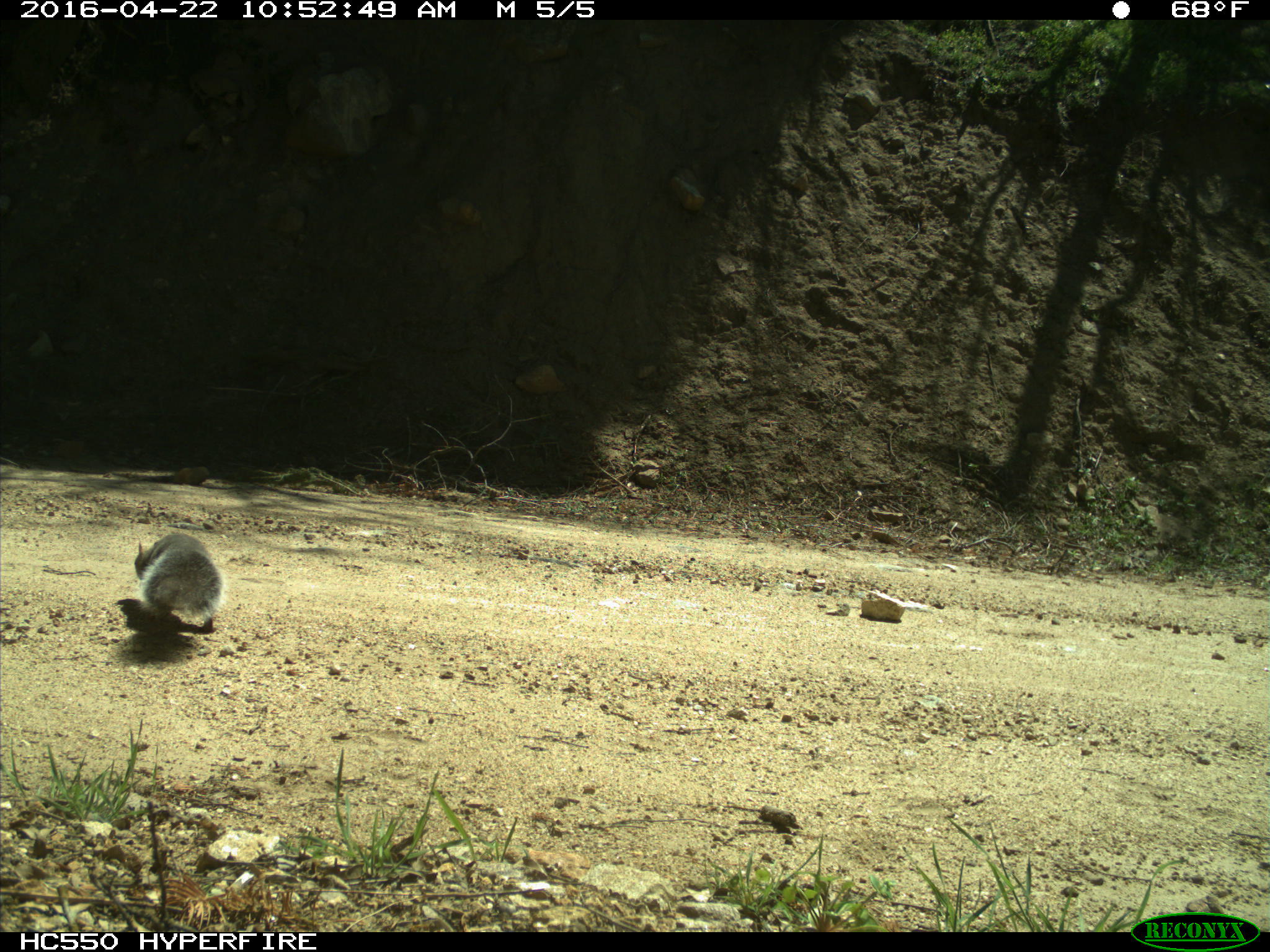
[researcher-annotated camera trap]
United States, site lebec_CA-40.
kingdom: Animalia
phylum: Chordata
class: Mammalia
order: Rodentia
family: Sciuridae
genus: Sciurus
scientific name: Sciurus carolinensis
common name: eastern gray squirrel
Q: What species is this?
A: Sciurus carolinensis (eastern gray squirrel).